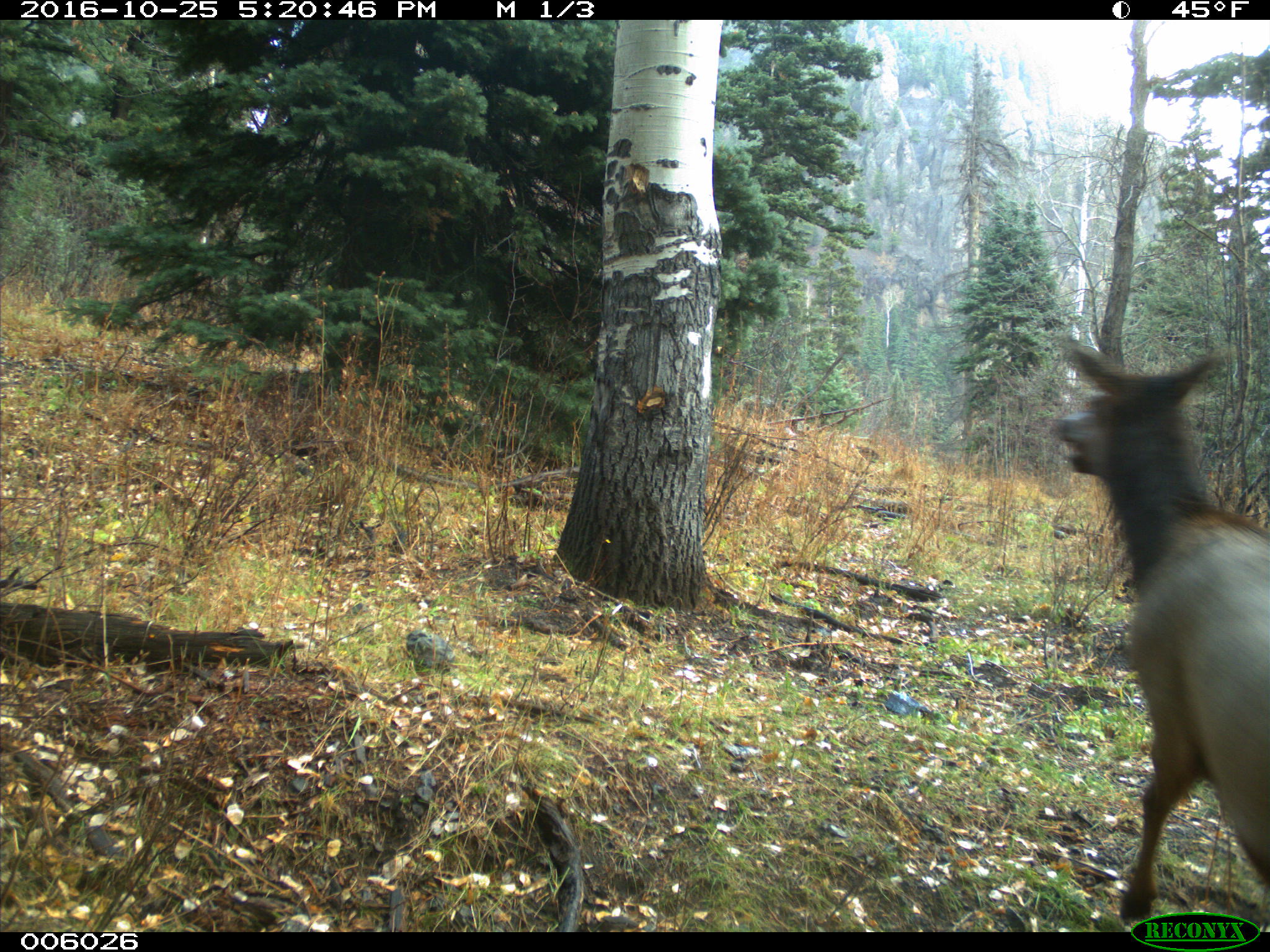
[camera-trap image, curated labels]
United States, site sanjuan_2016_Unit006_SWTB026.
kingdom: Animalia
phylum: Chordata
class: Mammalia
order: Artiodactyla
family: Cervidae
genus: Cervus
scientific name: Cervus elaphus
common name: red deer